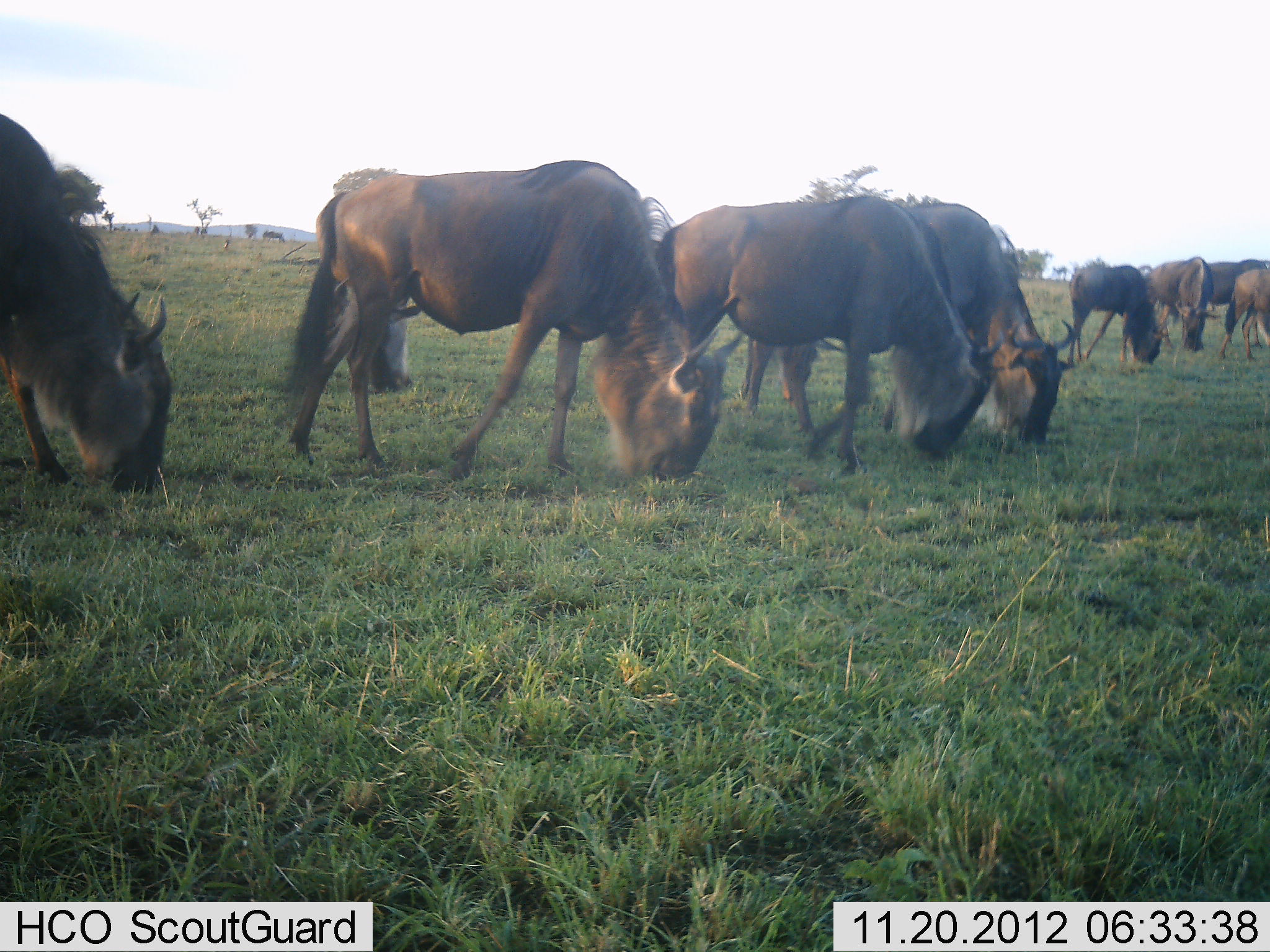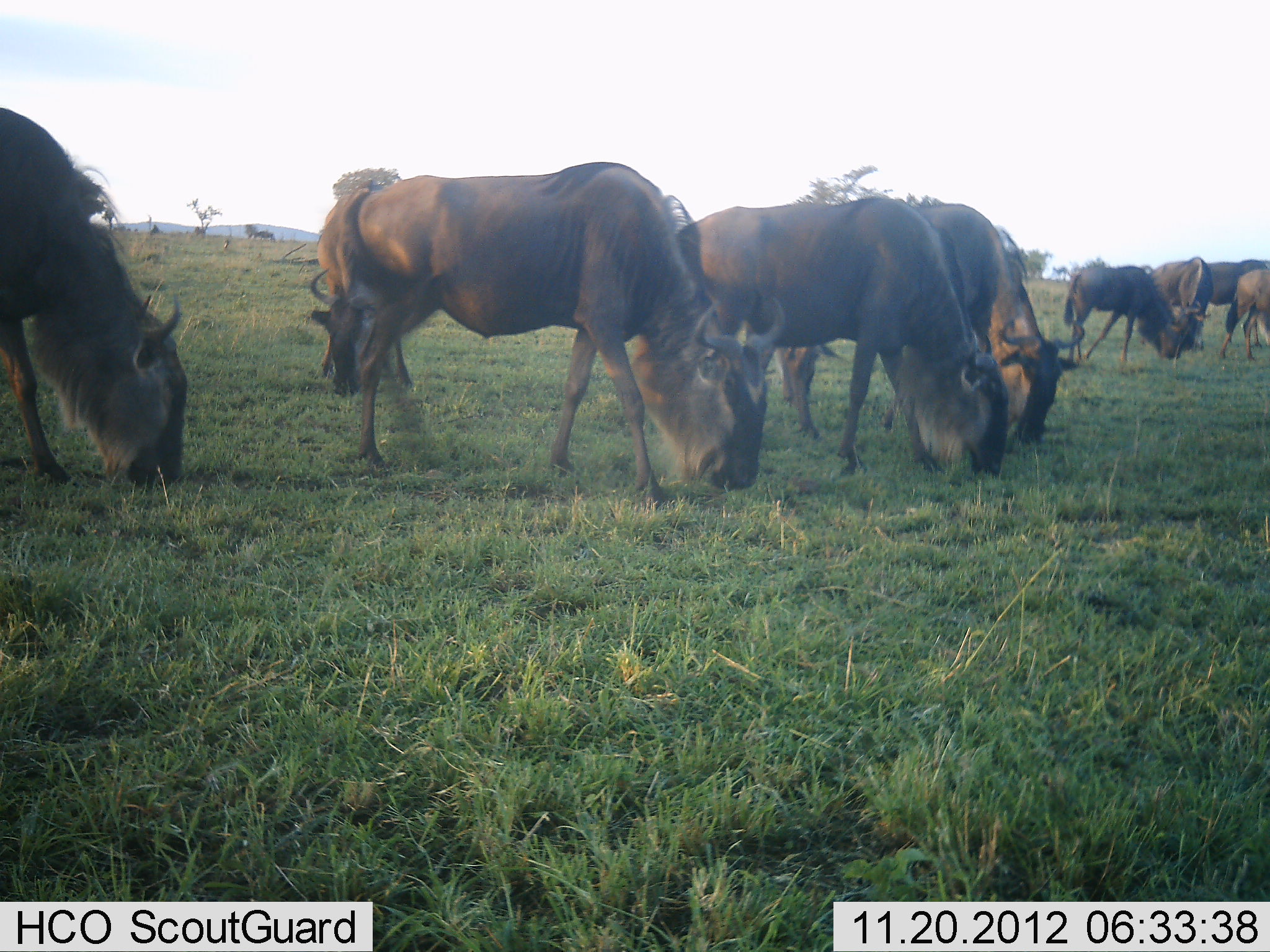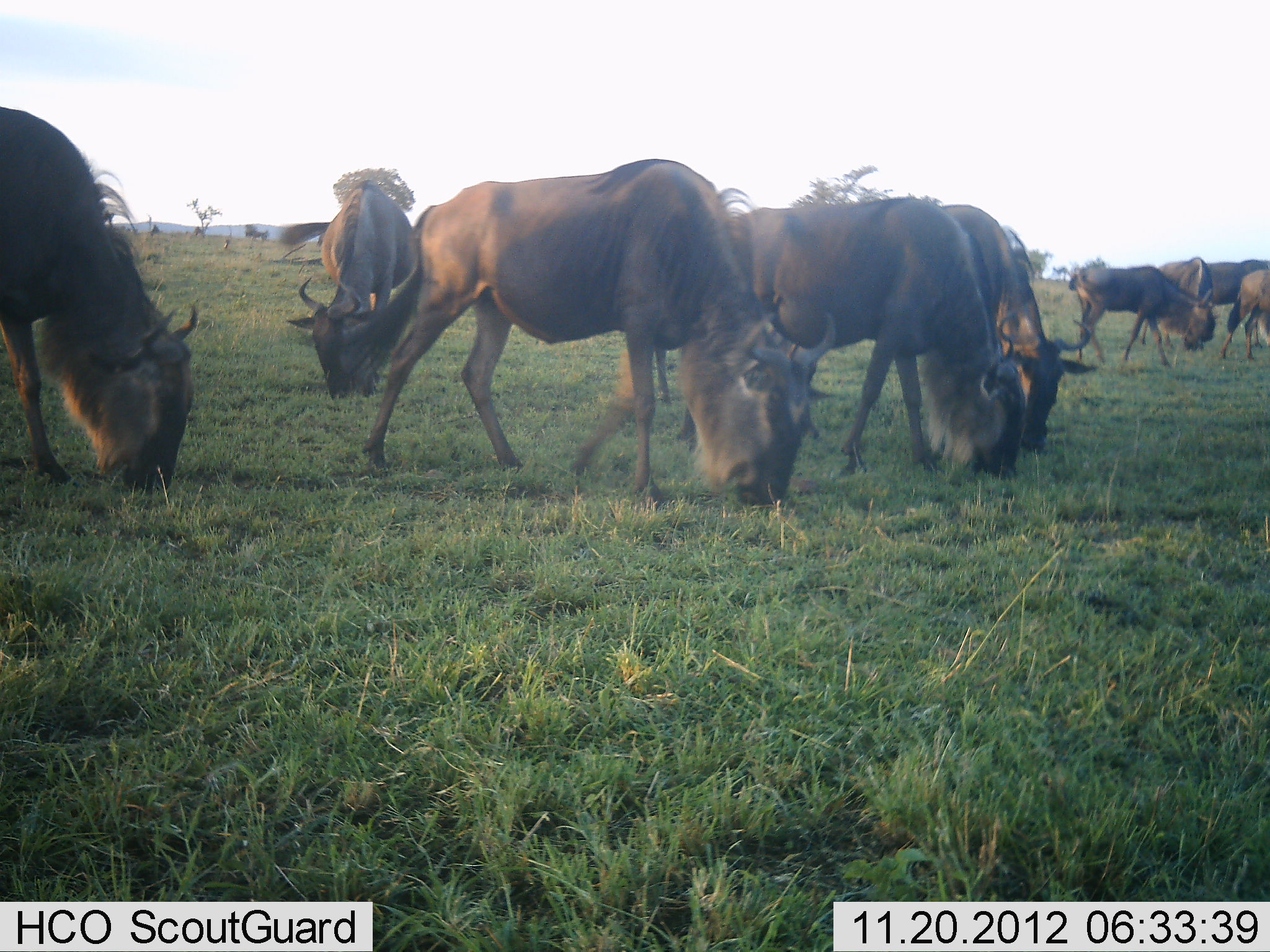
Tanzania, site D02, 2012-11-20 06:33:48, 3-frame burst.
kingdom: Animalia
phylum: Chordata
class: Mammalia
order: Artiodactyla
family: Bovidae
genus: Connochaetes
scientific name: Connochaetes taurinus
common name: blue wildebeest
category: wildebeest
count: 10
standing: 32%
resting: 5%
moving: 23%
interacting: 0%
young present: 0%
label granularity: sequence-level